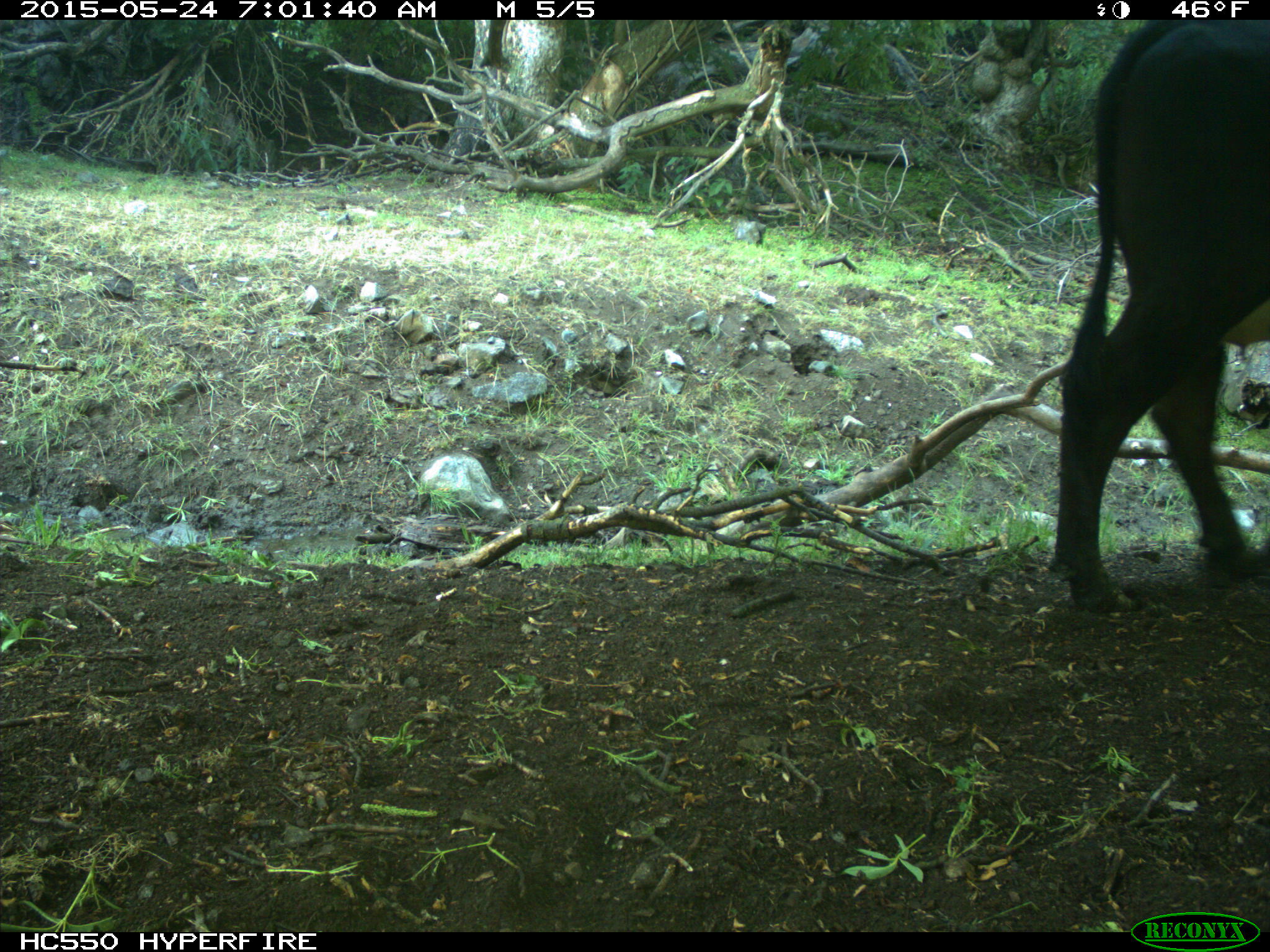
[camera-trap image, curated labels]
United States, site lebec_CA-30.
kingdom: Animalia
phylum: Chordata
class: Mammalia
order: Artiodactyla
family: Bovidae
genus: Bos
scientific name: Bos taurus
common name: domestic cow